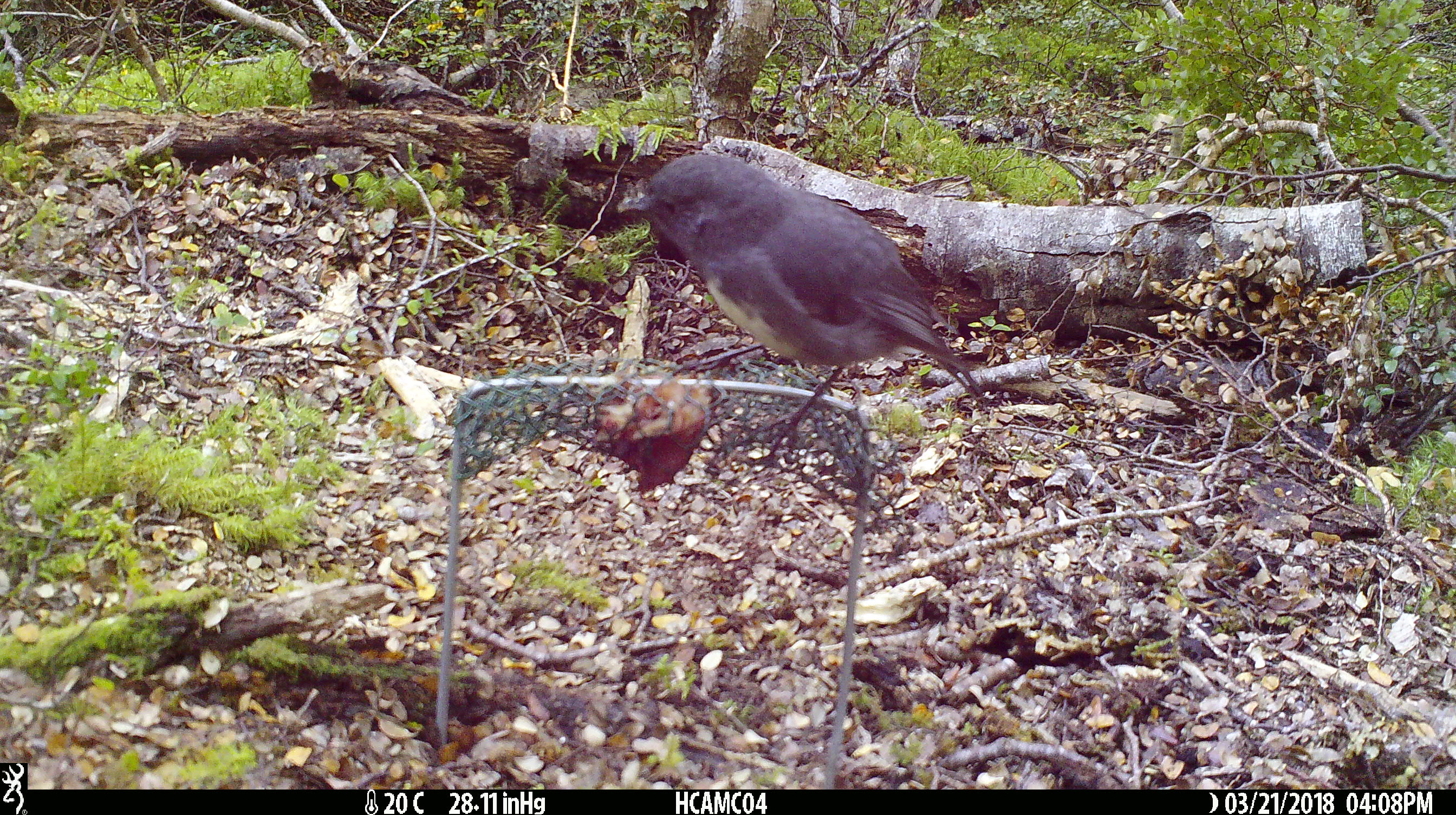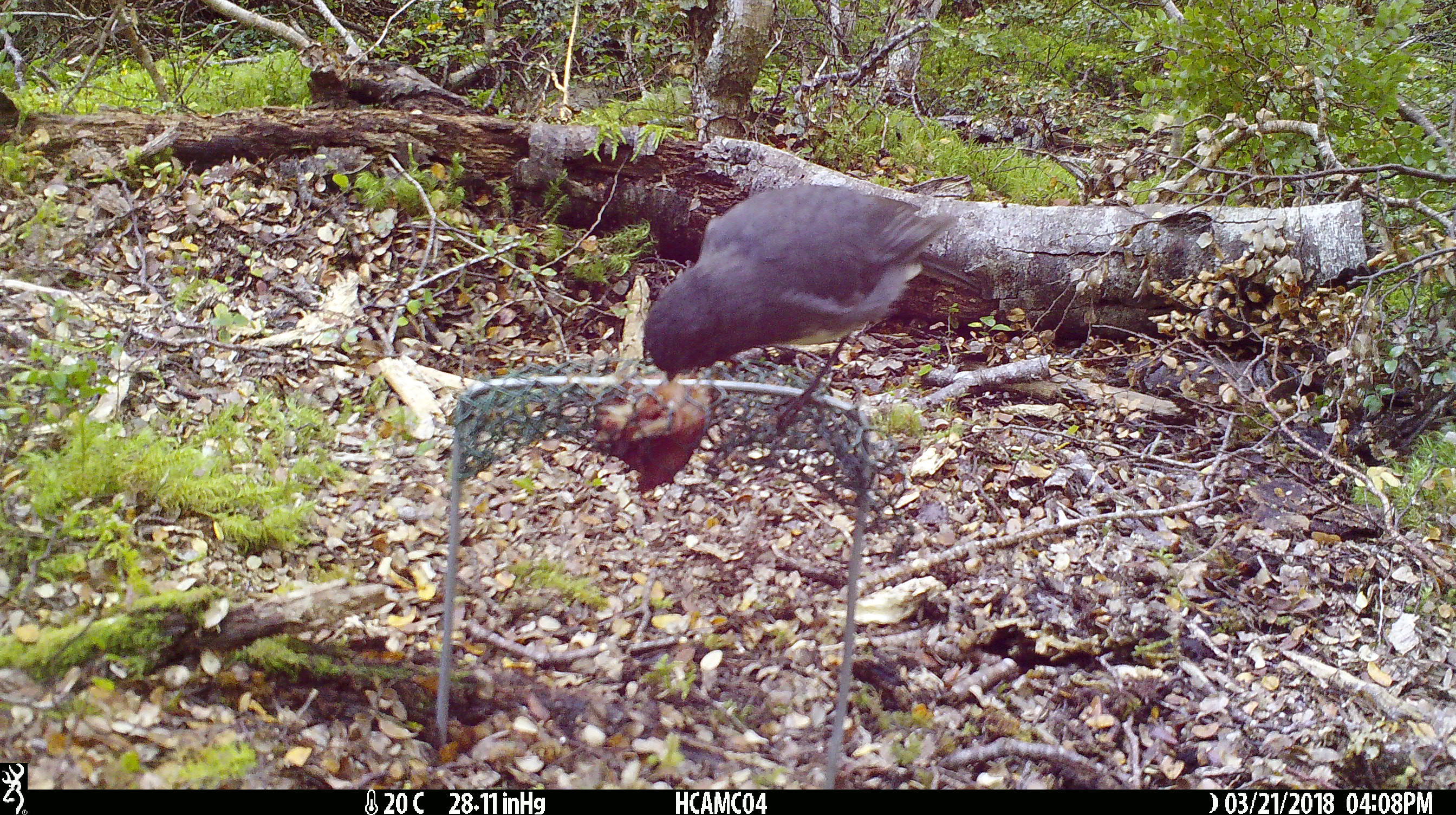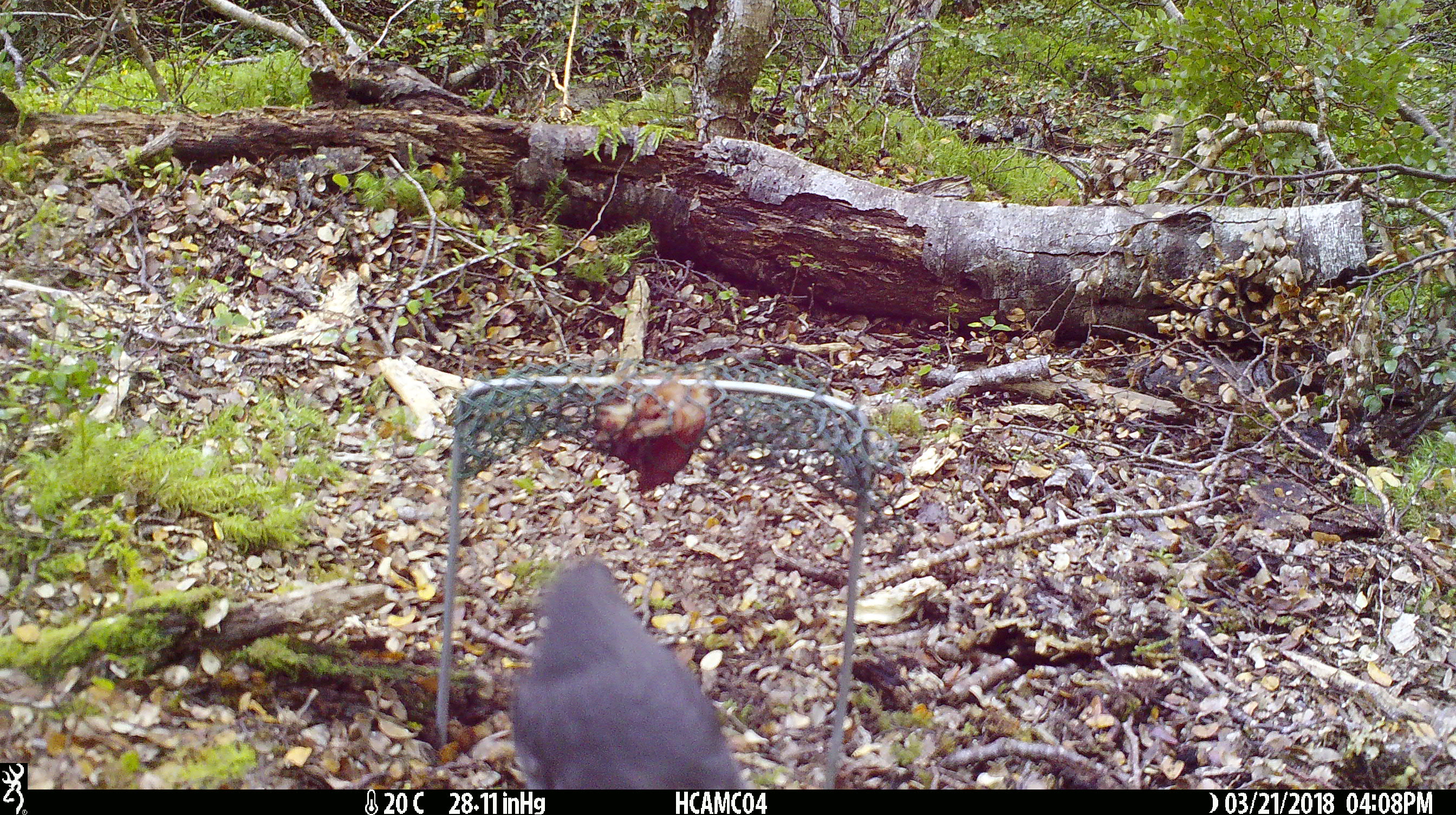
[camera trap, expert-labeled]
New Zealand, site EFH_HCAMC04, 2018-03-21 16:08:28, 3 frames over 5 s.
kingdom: Animalia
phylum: Chordata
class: Aves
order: Passeriformes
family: Petroicidae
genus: Petroica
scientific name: Petroica australis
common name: new zealand robin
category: robin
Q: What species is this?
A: Robin (new zealand robin) (Petroica australis).